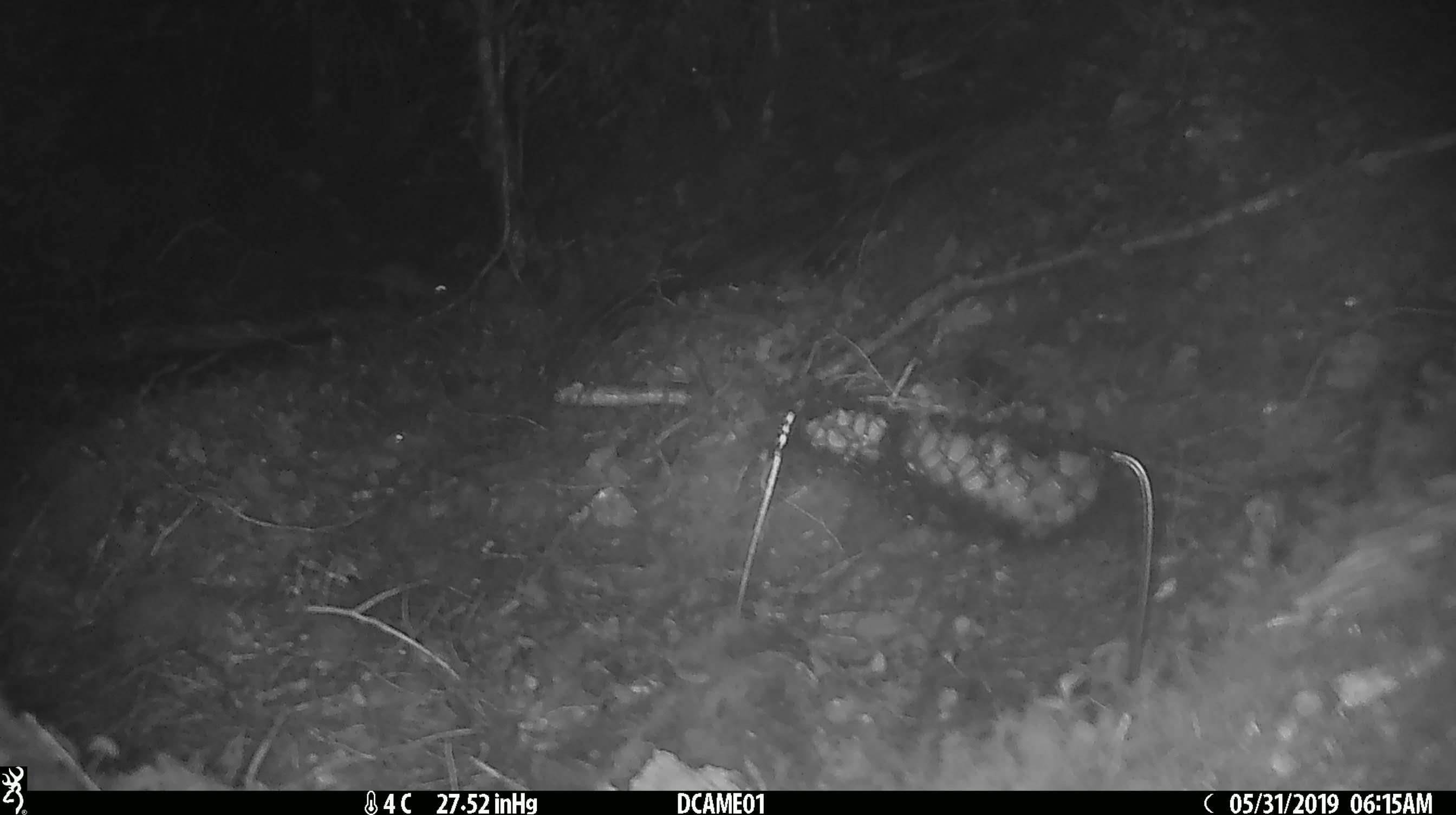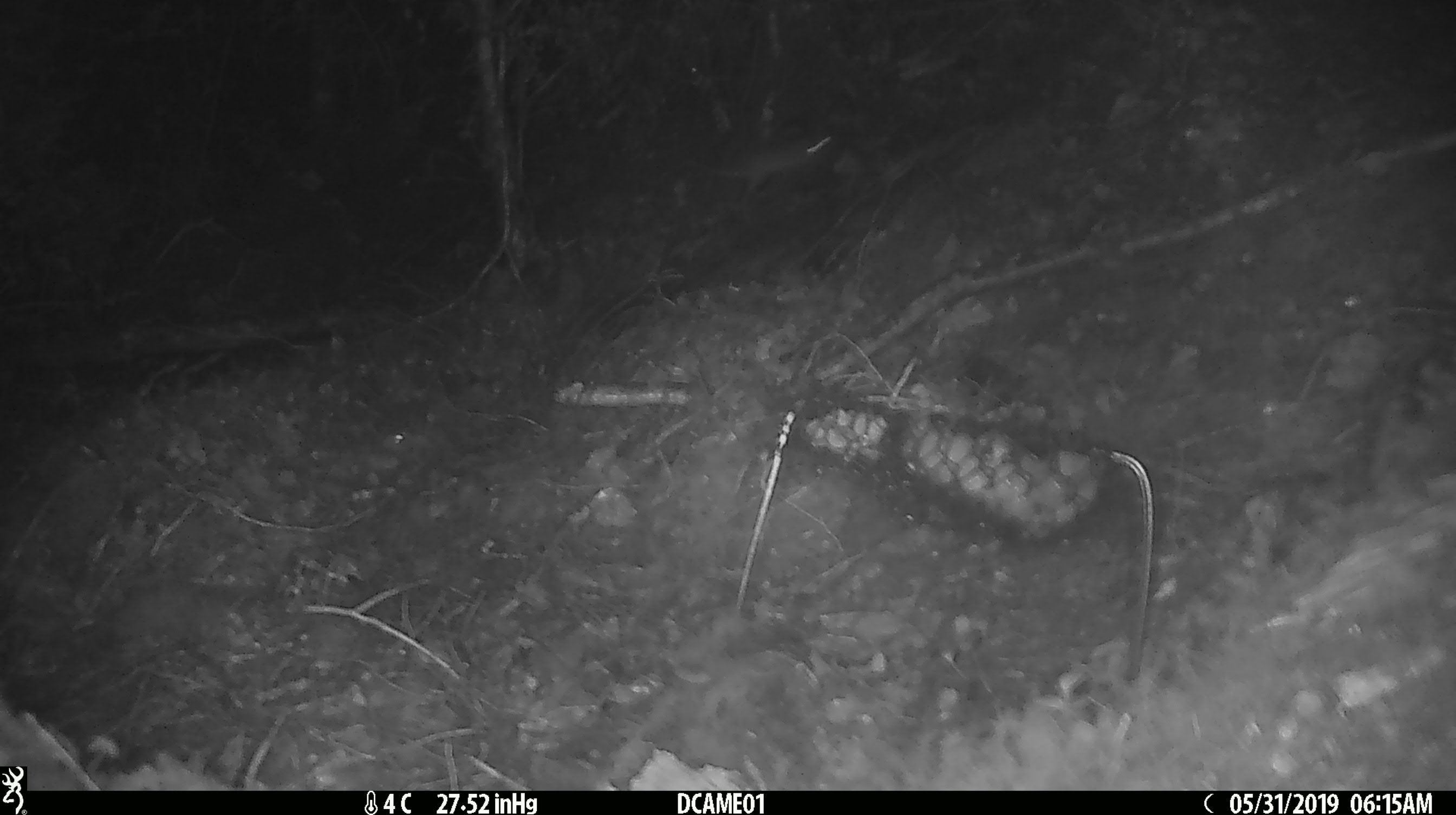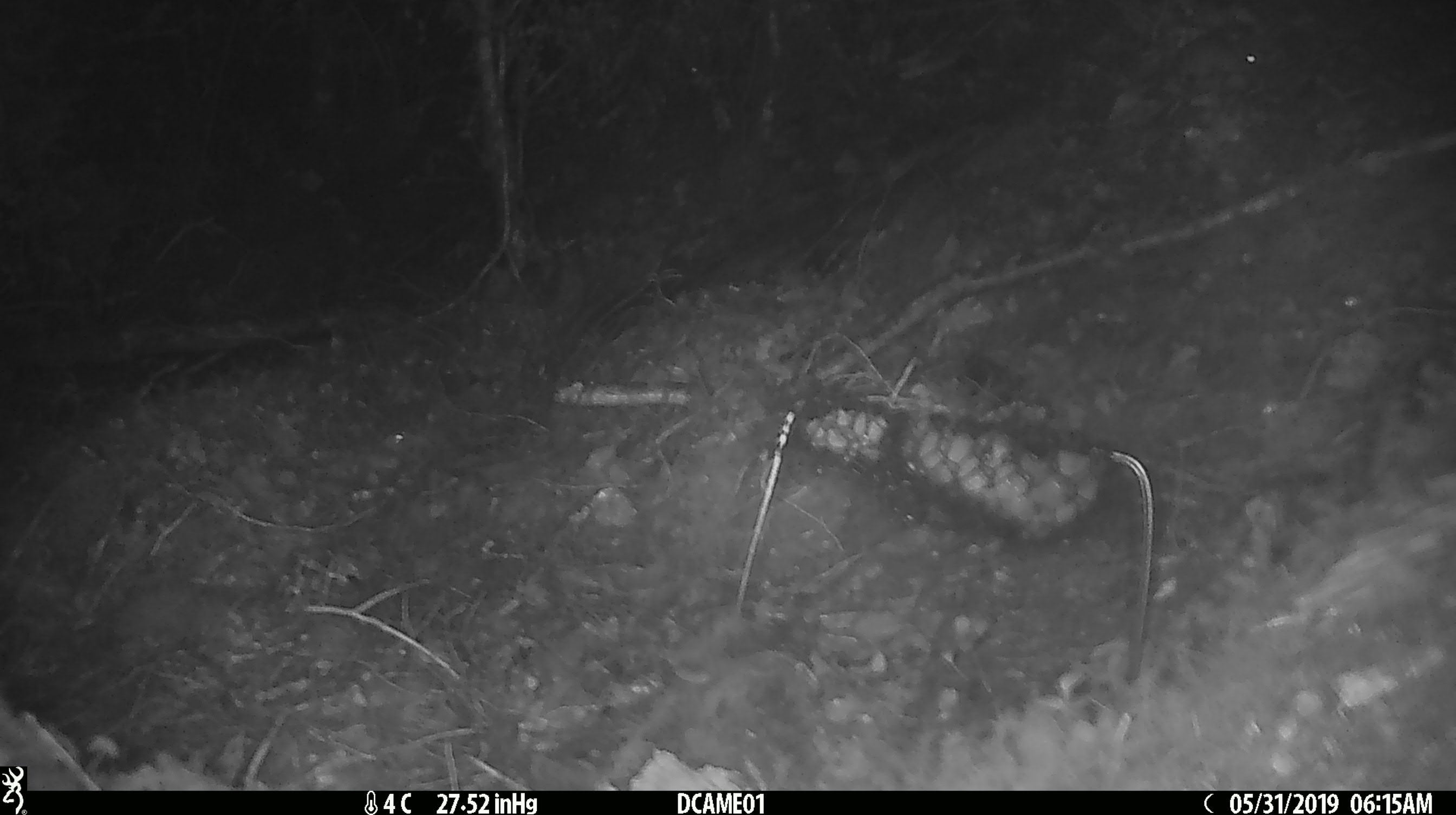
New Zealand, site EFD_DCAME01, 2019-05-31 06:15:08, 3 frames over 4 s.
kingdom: Animalia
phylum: Chordata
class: Mammalia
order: Rodentia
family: Muridae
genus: Mus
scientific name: Mus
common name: mouse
Mouse (Mus).